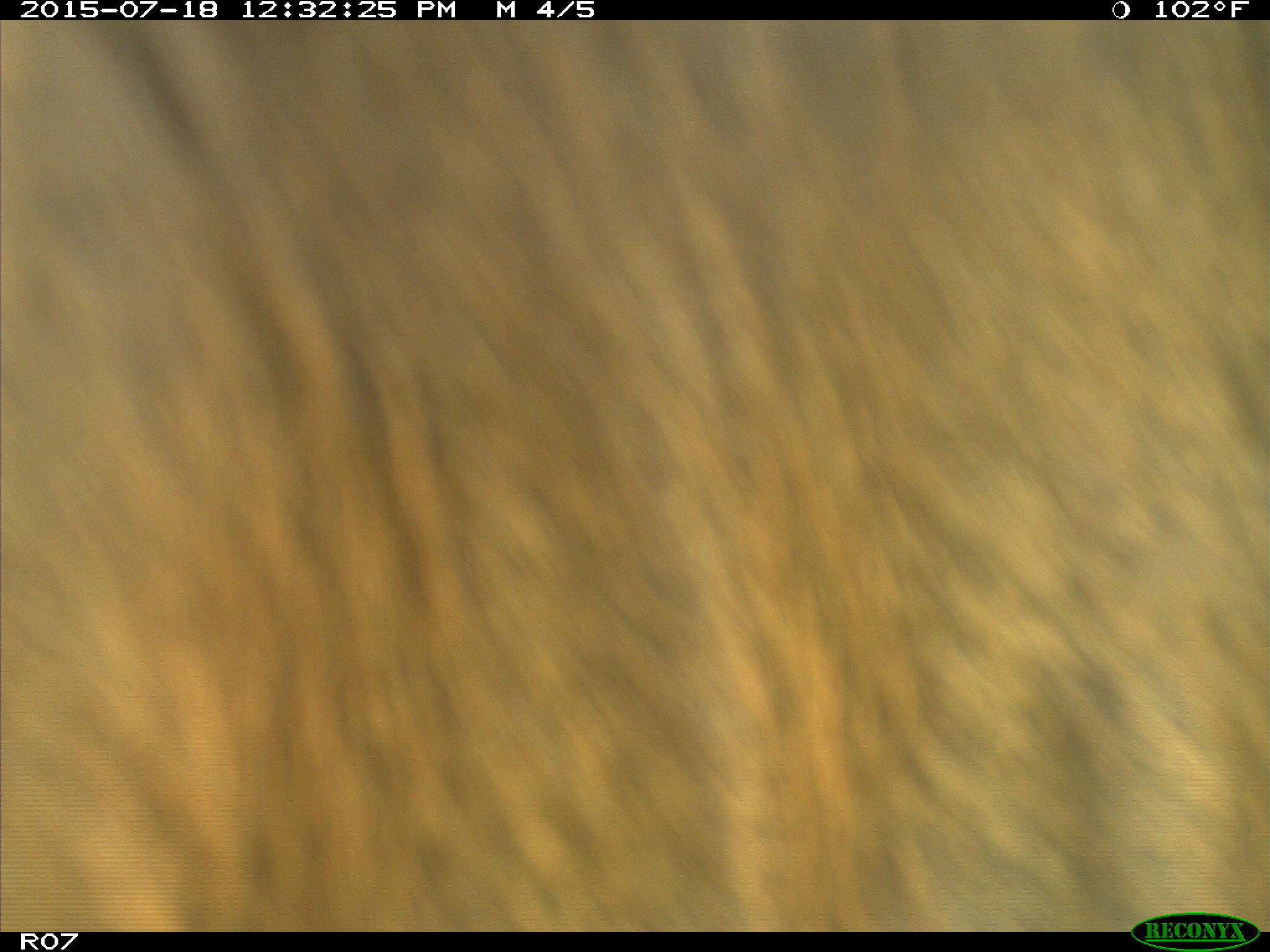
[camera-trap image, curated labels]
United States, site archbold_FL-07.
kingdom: Animalia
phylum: Chordata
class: Mammalia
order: Artiodactyla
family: Bovidae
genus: Bos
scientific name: Bos taurus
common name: domestic cow